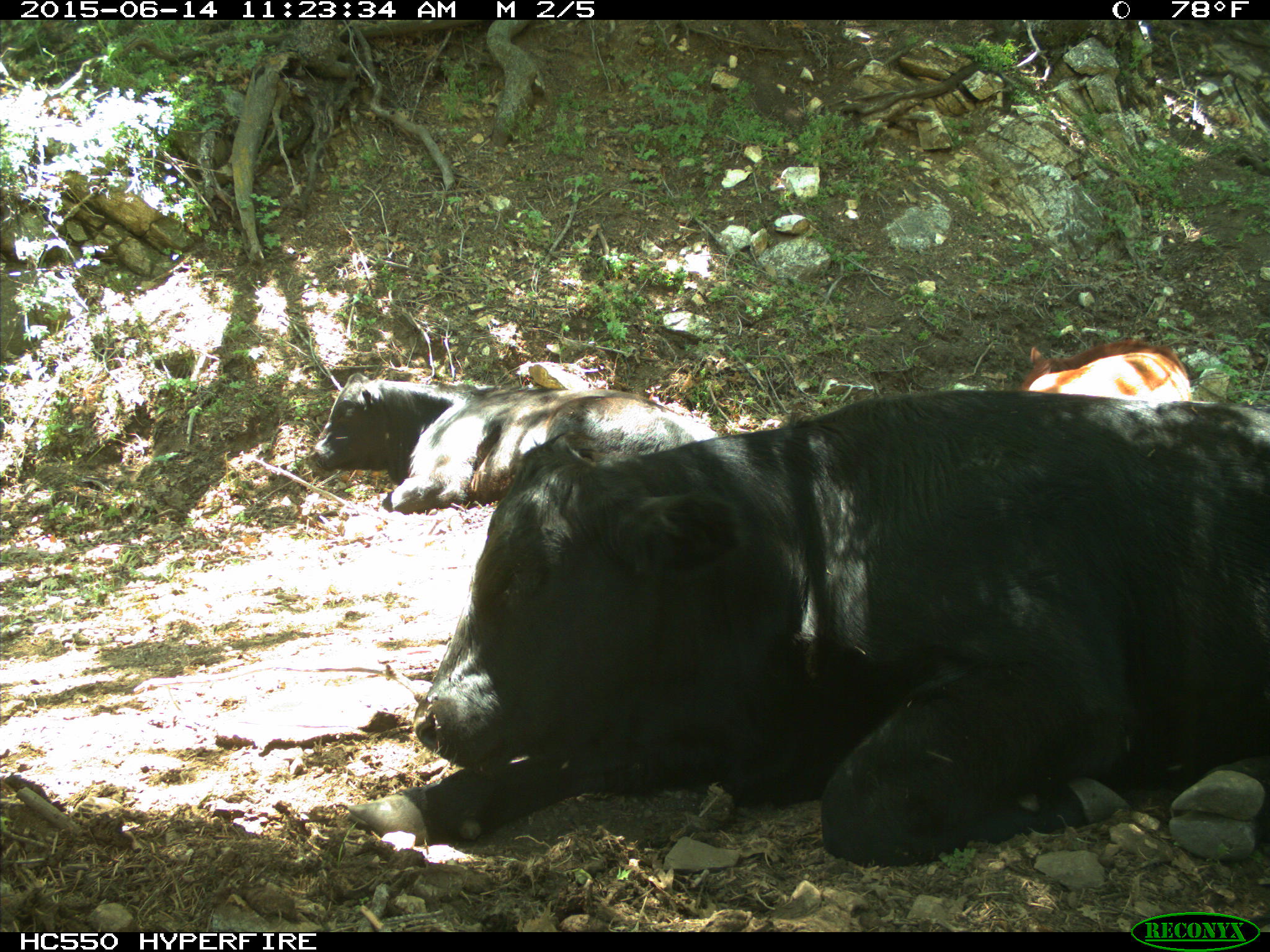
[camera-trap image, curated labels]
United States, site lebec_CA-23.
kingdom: Animalia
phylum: Chordata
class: Mammalia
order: Artiodactyla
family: Bovidae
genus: Bos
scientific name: Bos taurus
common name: domestic cow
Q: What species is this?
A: Bos taurus (domestic cow).